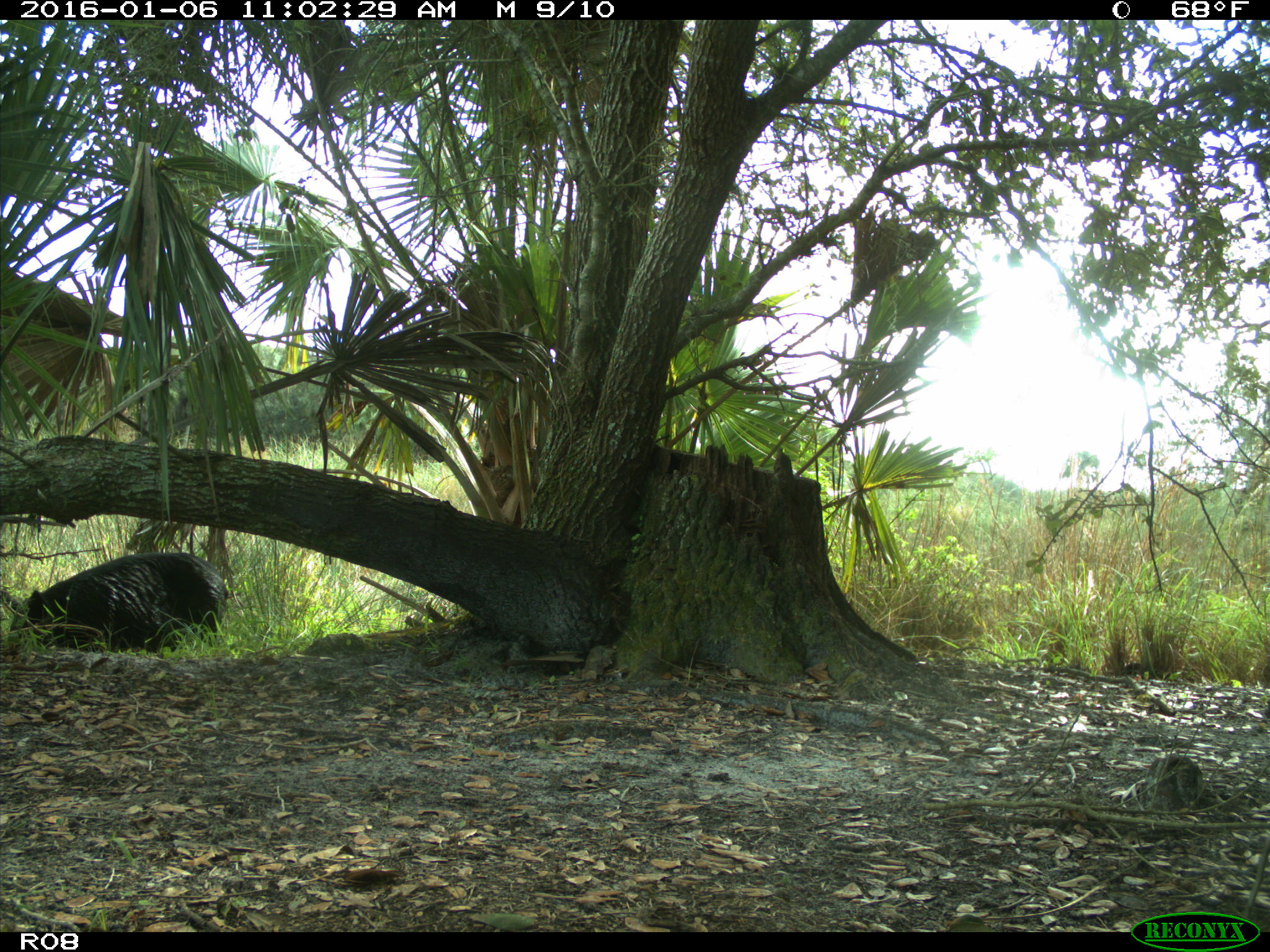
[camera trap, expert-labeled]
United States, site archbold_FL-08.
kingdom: Animalia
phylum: Chordata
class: Mammalia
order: Artiodactyla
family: Suidae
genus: Sus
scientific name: Sus scrofa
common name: wild boar